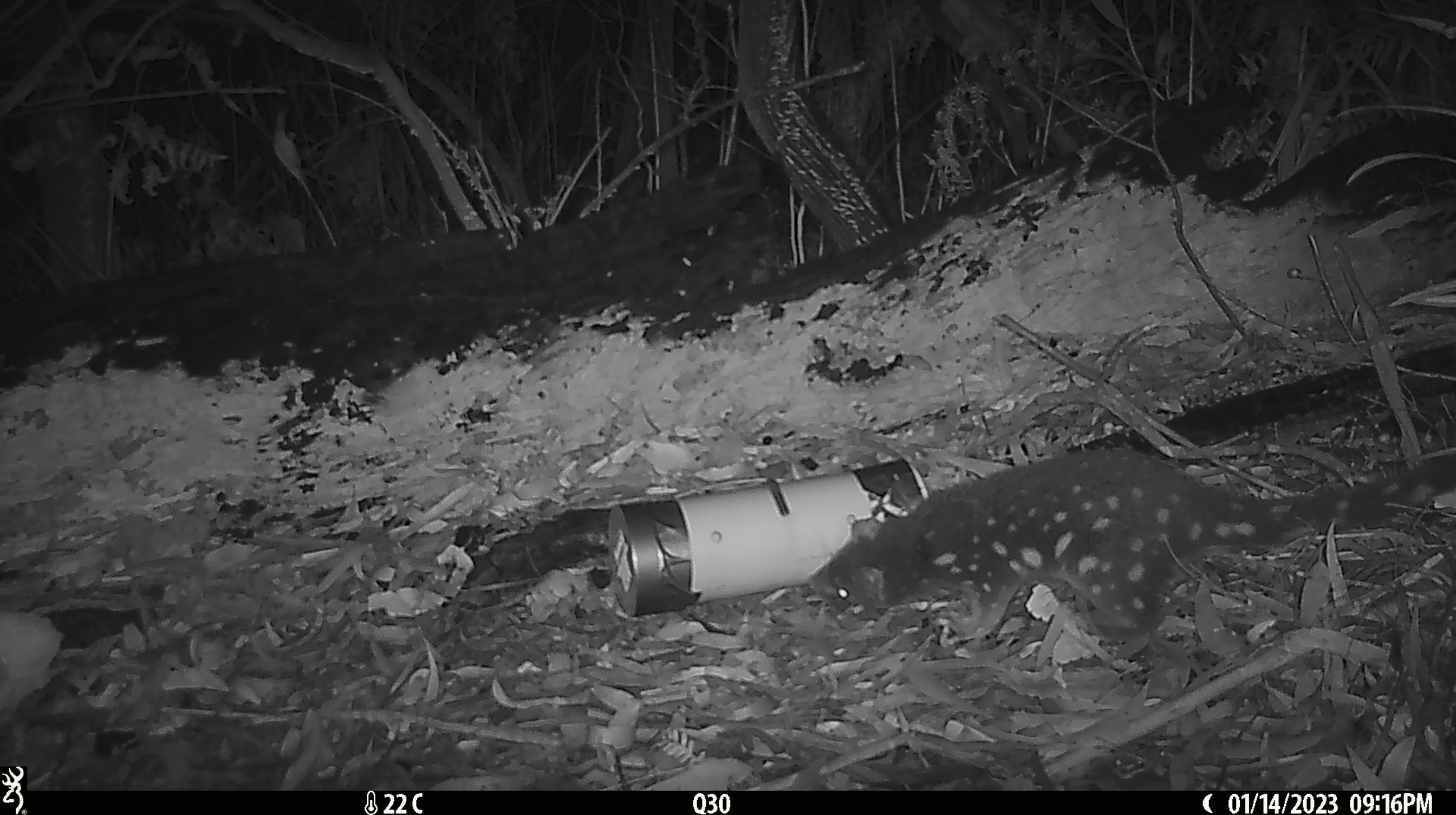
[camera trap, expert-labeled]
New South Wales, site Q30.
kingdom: Animalia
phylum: Chordata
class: Mammalia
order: Dasyuromorphia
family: Dasyuridae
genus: Dasyurus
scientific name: Dasyurus maculatus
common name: spotted-tailed quoll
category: quoll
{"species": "quoll (spotted-tailed quoll) (Dasyurus maculatus)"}